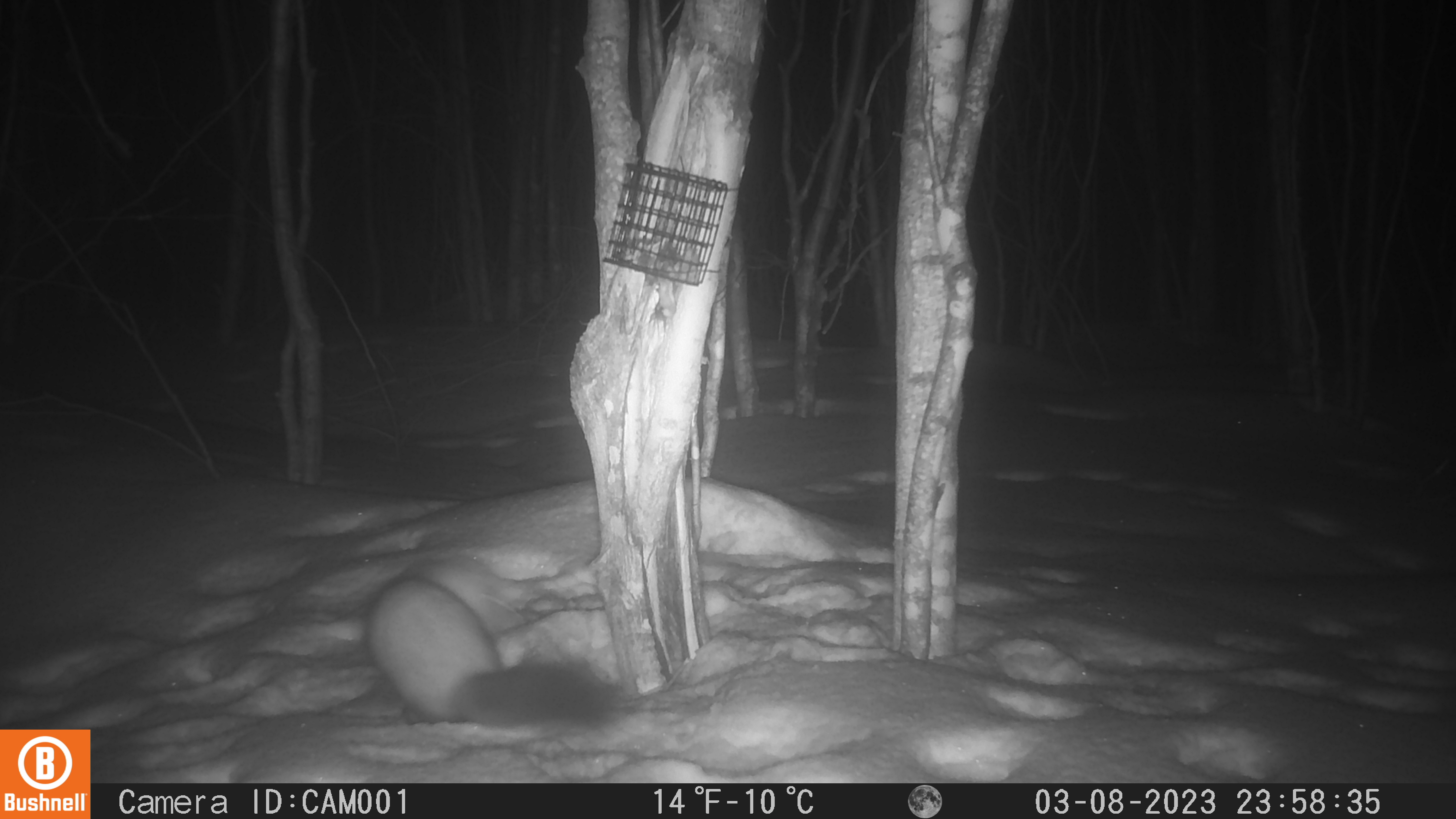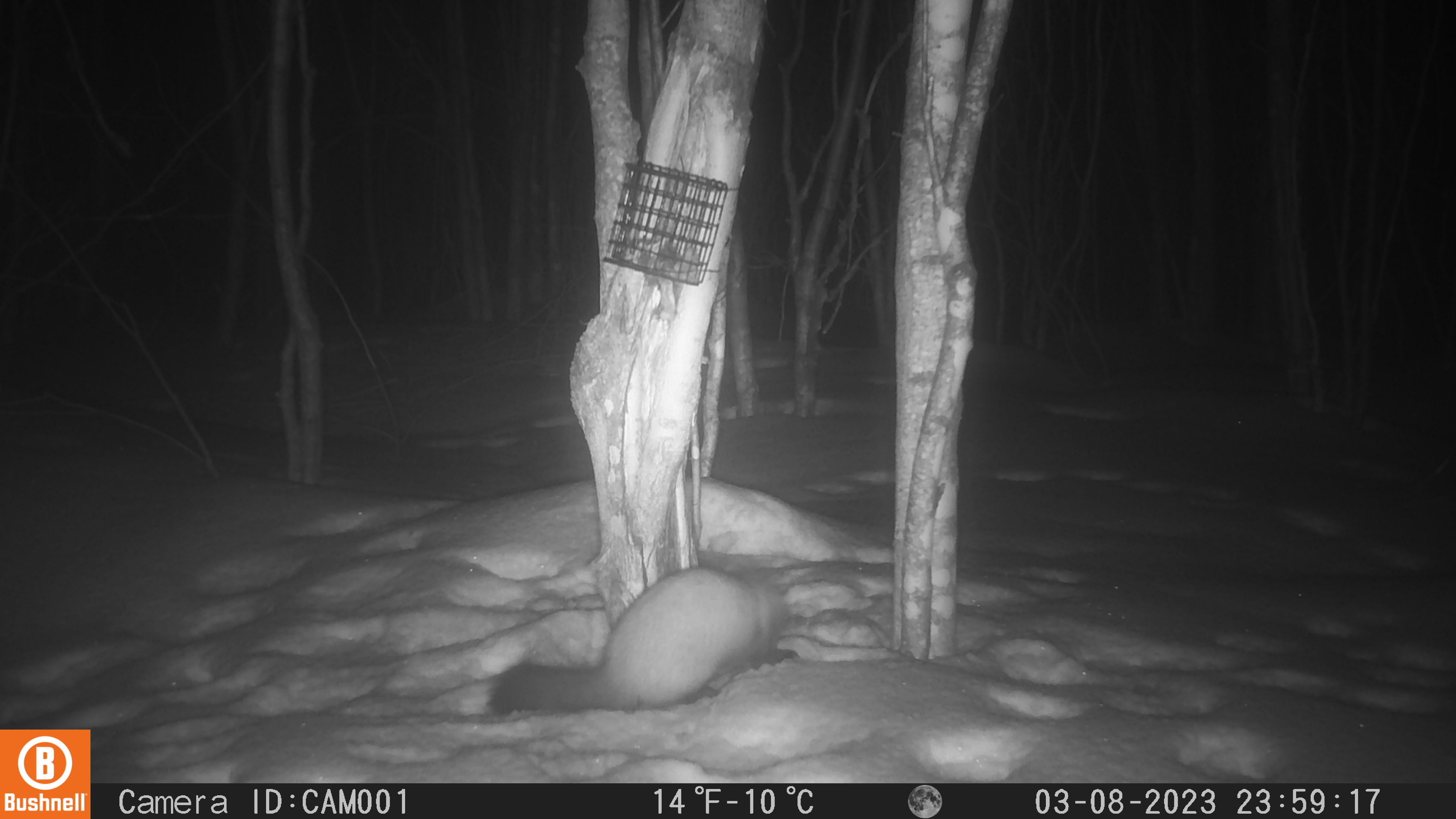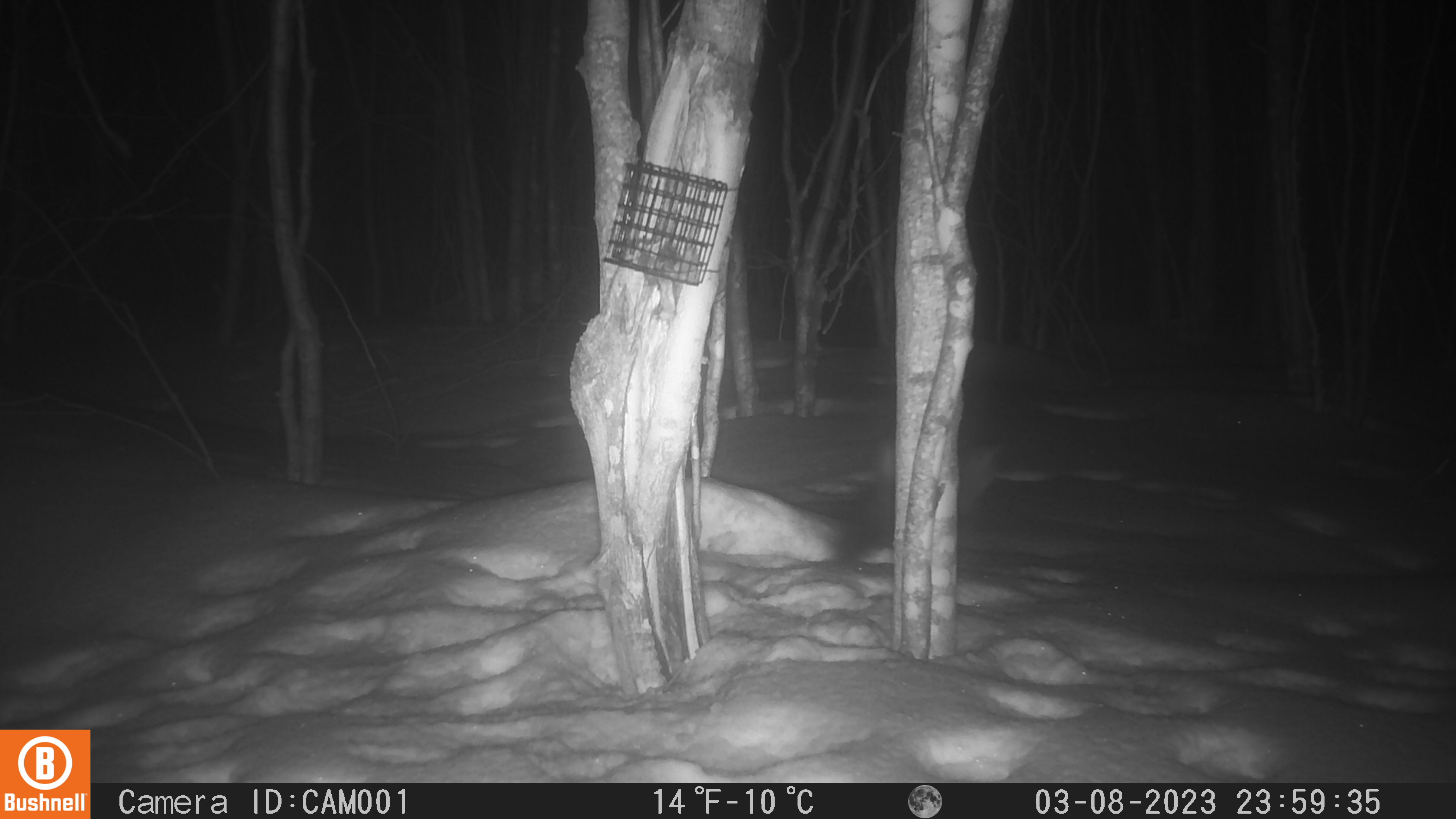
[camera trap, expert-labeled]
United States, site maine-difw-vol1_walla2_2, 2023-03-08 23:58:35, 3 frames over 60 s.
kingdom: Animalia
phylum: Chordata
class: Mammalia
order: Carnivora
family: Mustelidae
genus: Martes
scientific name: Martes americana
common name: american marten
American marten (Martes americana).